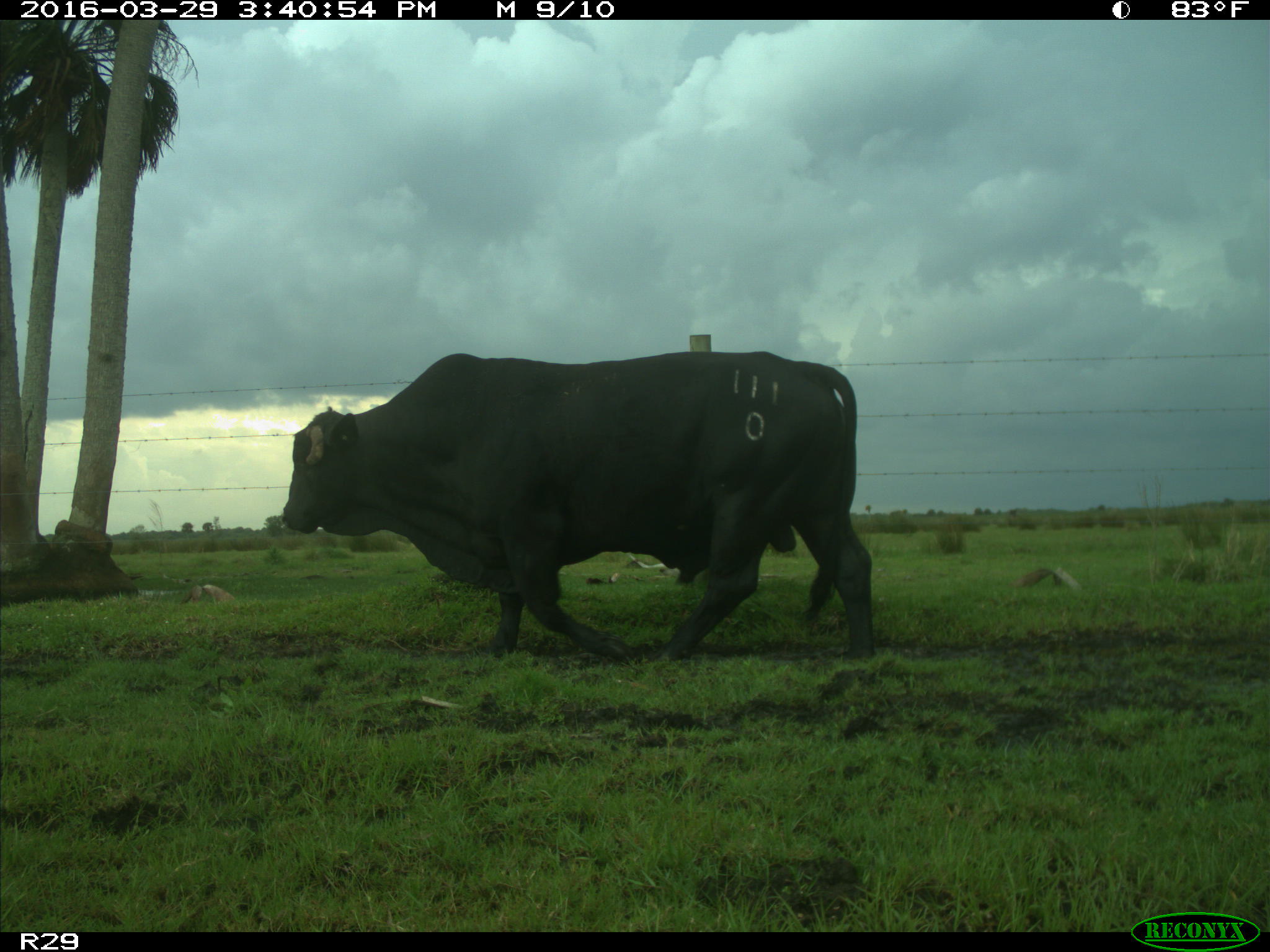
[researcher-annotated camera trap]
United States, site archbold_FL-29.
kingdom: Animalia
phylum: Chordata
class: Mammalia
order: Artiodactyla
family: Bovidae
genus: Bos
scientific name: Bos taurus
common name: domestic cow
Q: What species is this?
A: Bos taurus (domestic cow).